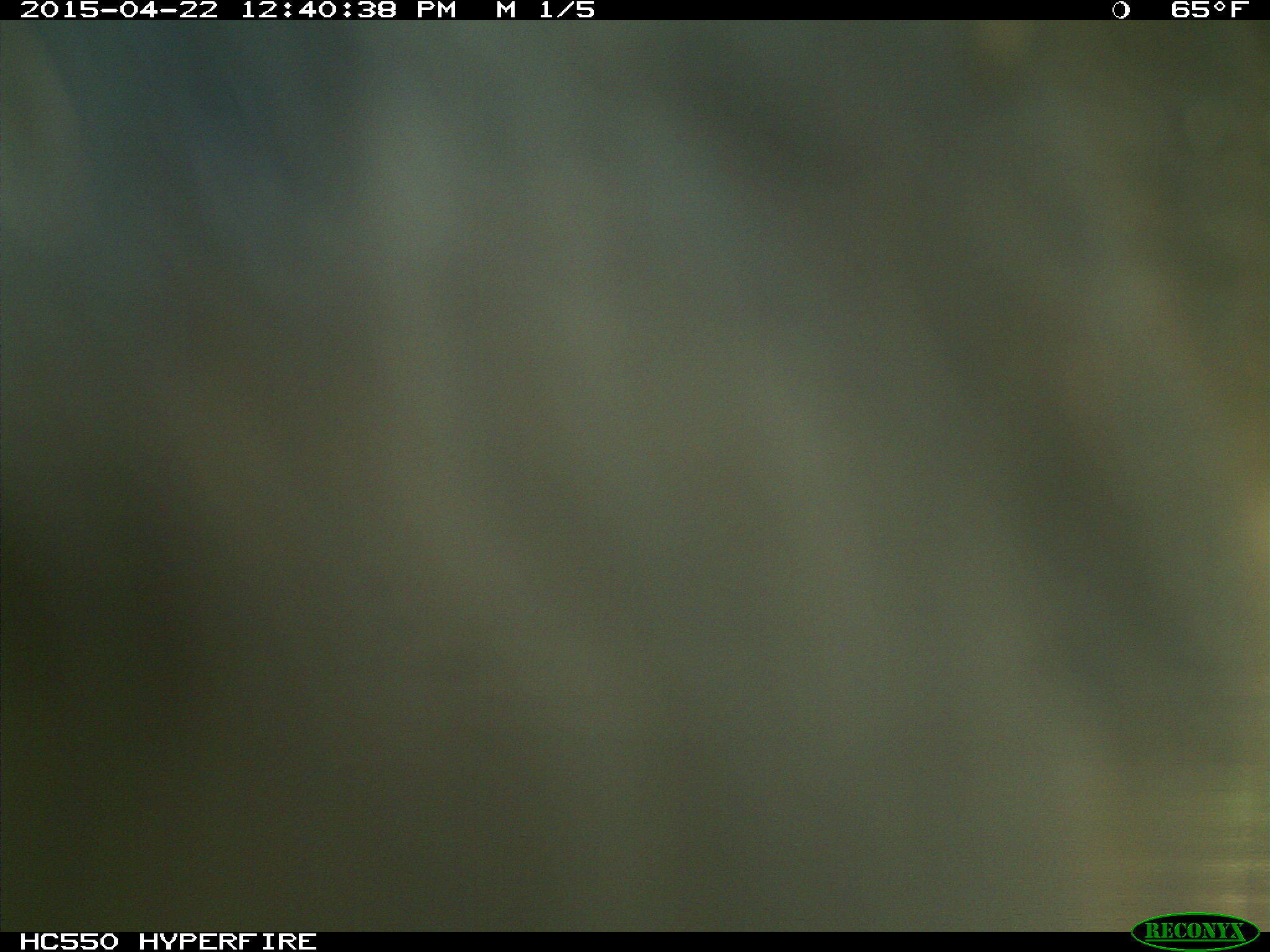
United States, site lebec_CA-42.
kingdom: Animalia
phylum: Chordata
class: Mammalia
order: Artiodactyla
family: Bovidae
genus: Bos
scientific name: Bos taurus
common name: domestic cow